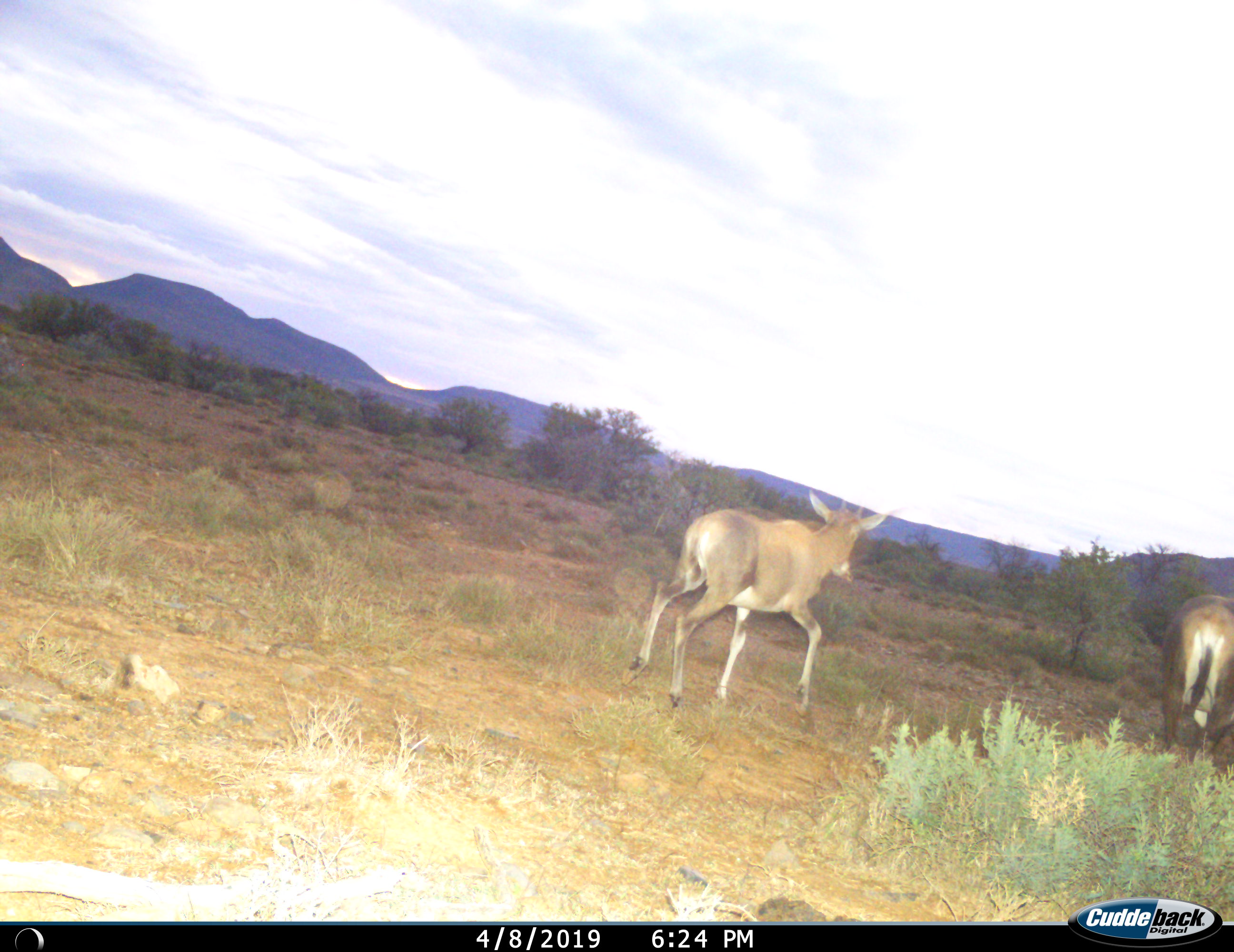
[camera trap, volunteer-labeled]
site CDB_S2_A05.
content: unidentified animal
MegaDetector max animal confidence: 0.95